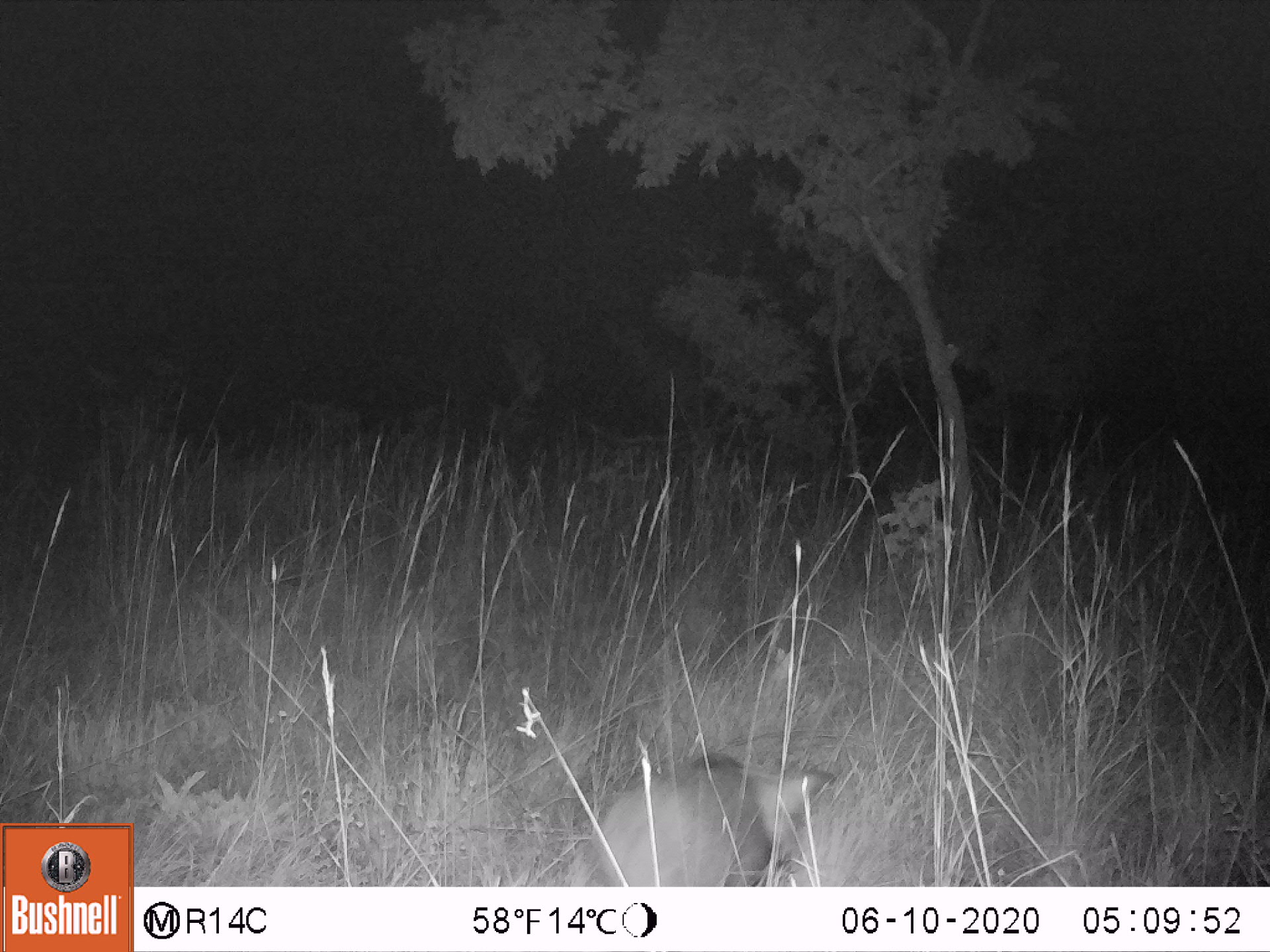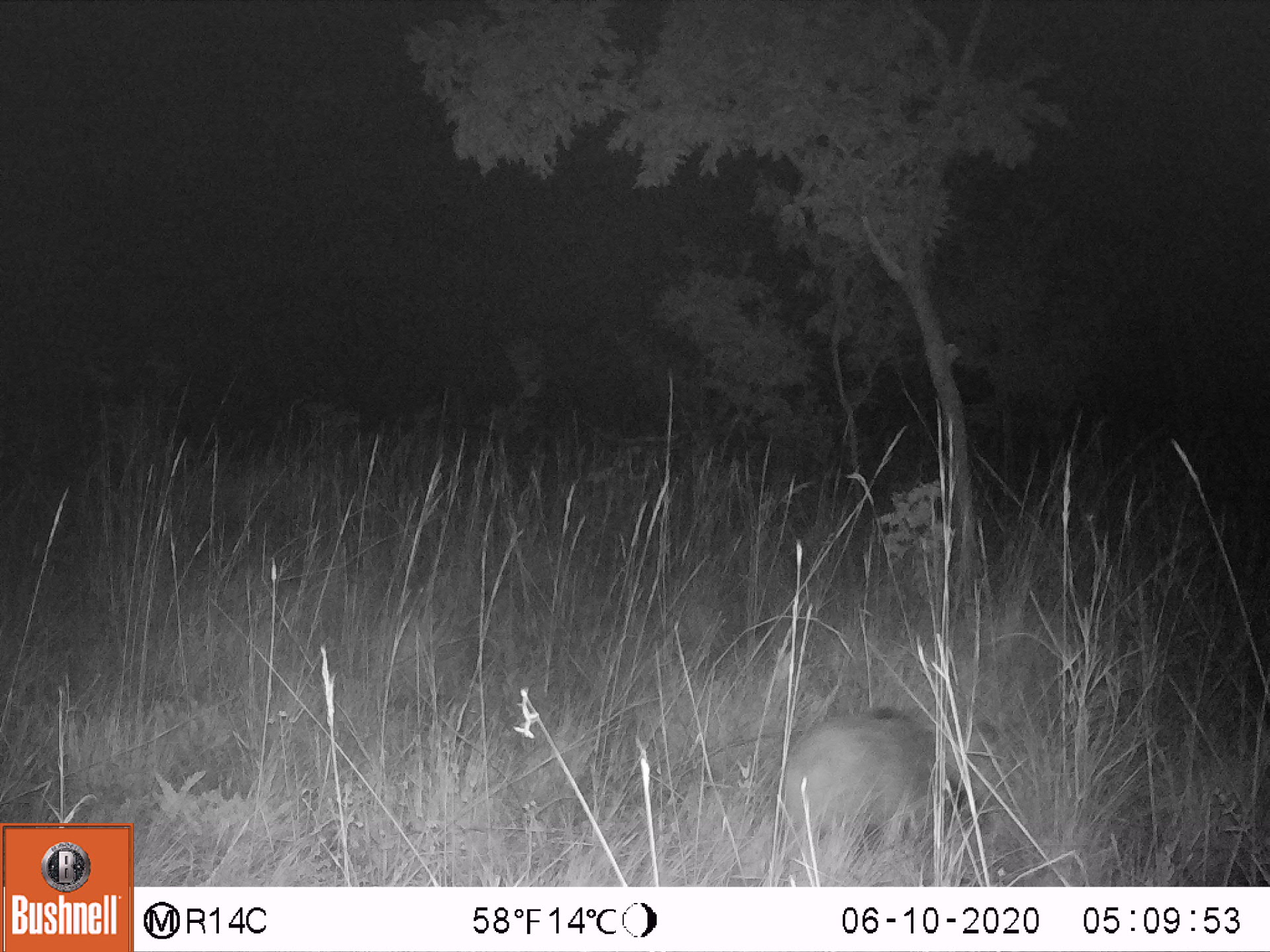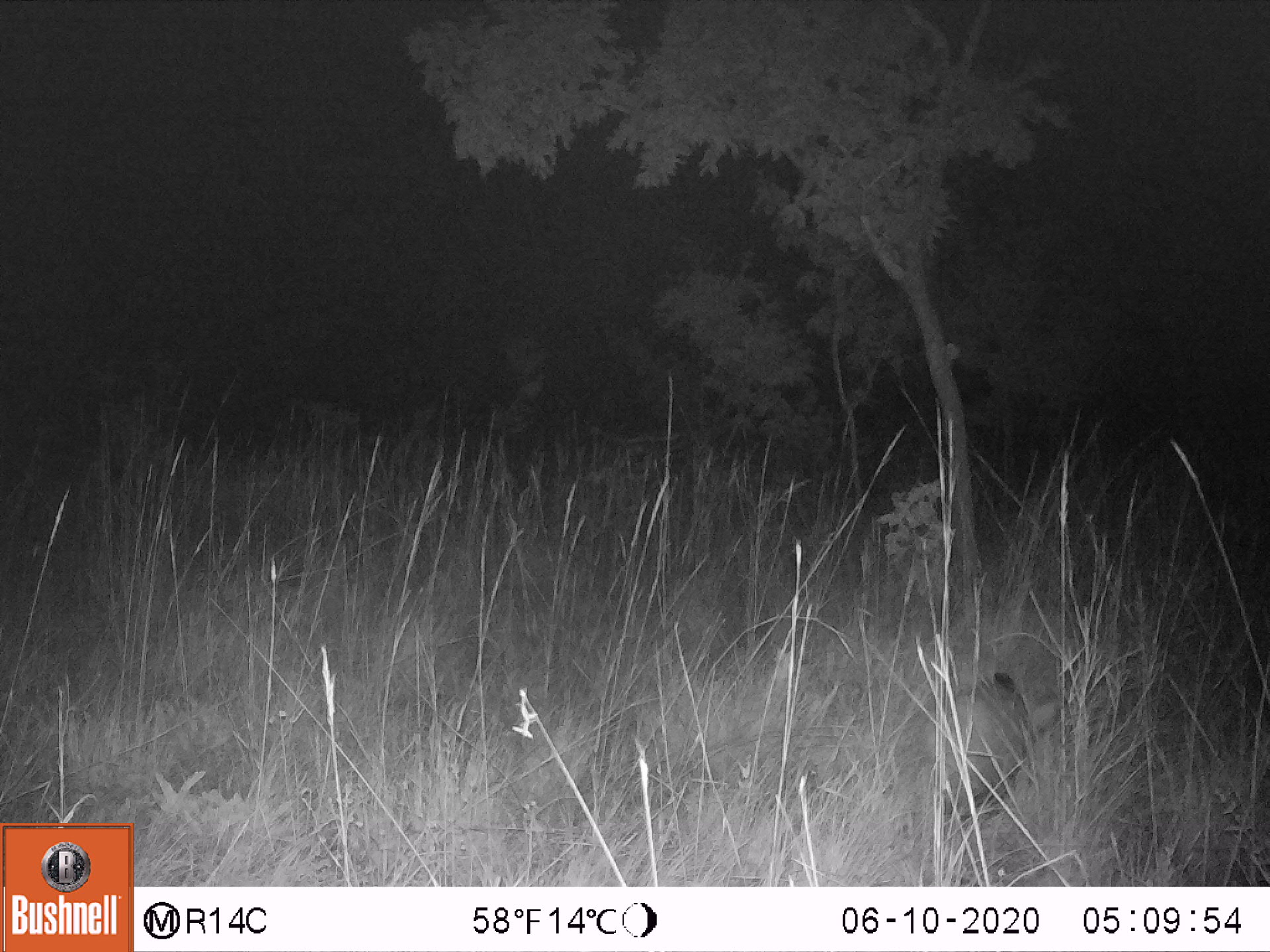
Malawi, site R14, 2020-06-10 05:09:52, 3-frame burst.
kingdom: Animalia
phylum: Chordata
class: Mammalia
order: Artiodactyla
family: Suidae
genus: Potamochoerus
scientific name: Potamochoerus larvatus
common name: bushpig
Bushpig (Potamochoerus larvatus), count 1.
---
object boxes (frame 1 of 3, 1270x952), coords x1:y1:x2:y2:
bushpig: 582:753:832:882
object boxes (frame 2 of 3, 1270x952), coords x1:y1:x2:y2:
bushpig: 779:705:972:872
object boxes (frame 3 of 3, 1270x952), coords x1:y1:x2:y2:
bushpig: 931:671:1061:823